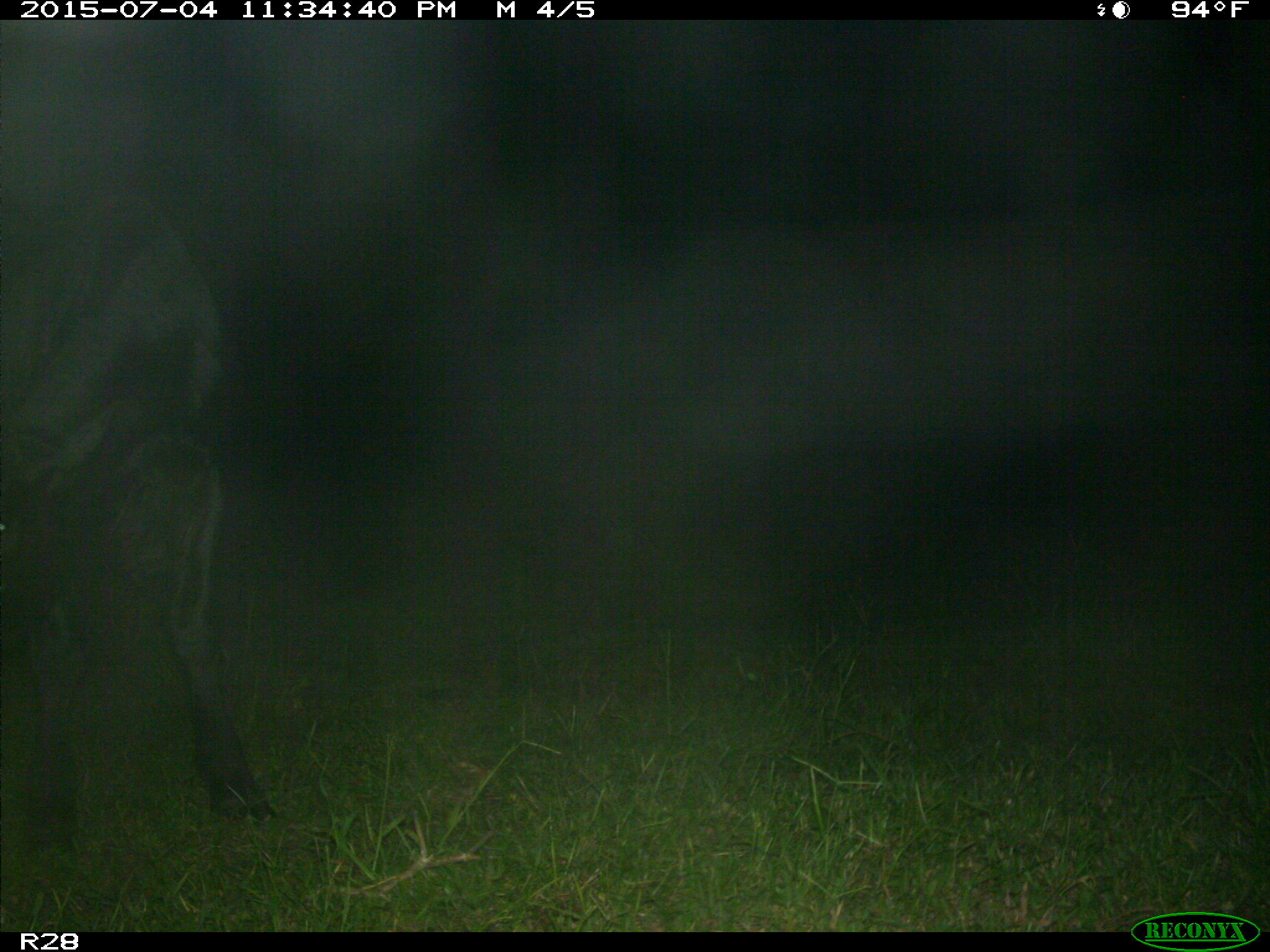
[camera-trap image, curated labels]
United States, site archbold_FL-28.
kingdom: Animalia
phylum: Chordata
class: Mammalia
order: Artiodactyla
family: Bovidae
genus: Bos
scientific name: Bos taurus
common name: domestic cow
Bos taurus (domestic cow).